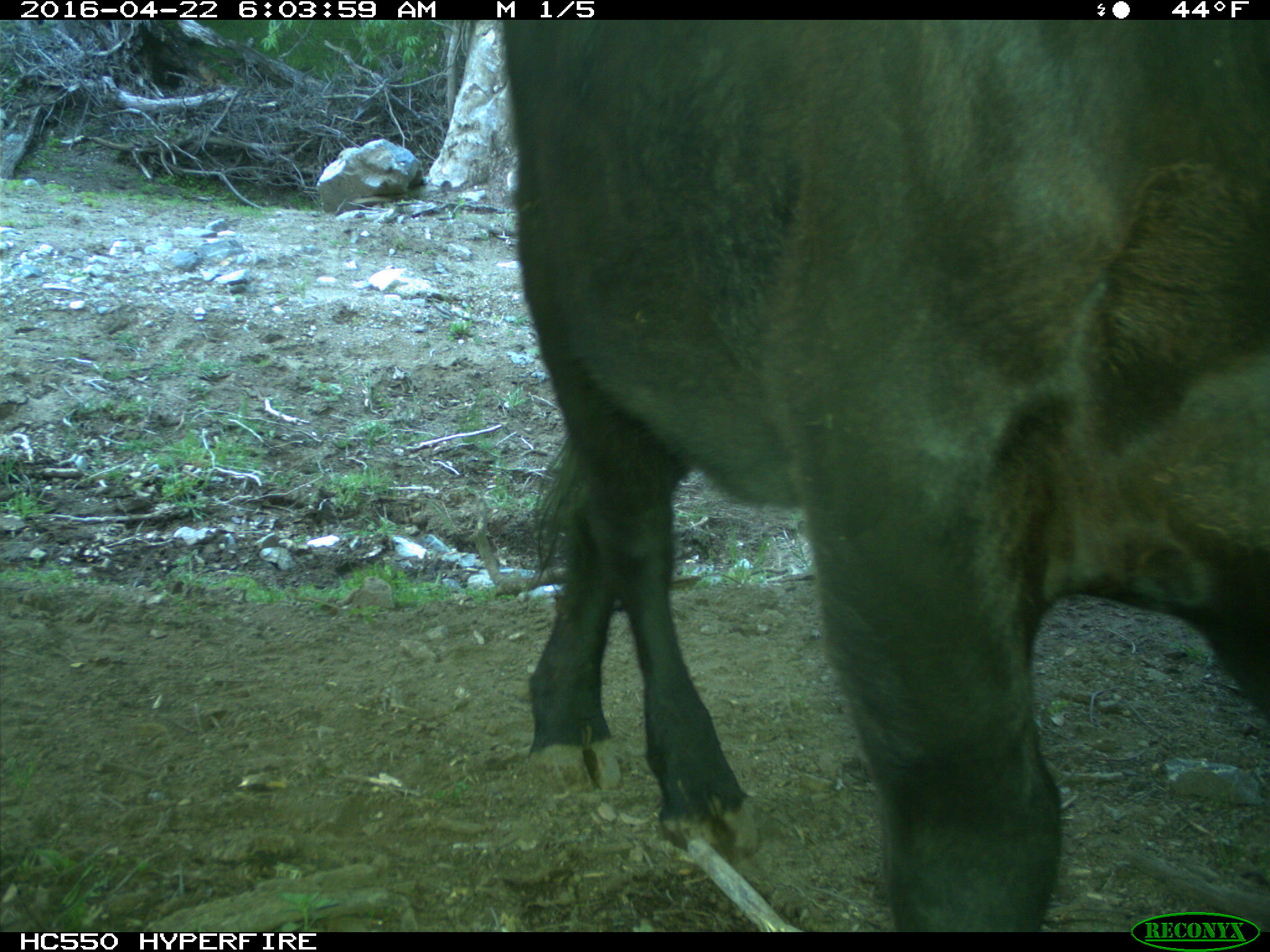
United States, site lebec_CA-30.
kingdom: Animalia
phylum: Chordata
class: Mammalia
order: Artiodactyla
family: Bovidae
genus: Bos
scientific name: Bos taurus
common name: domestic cow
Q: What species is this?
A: Bos taurus (domestic cow).